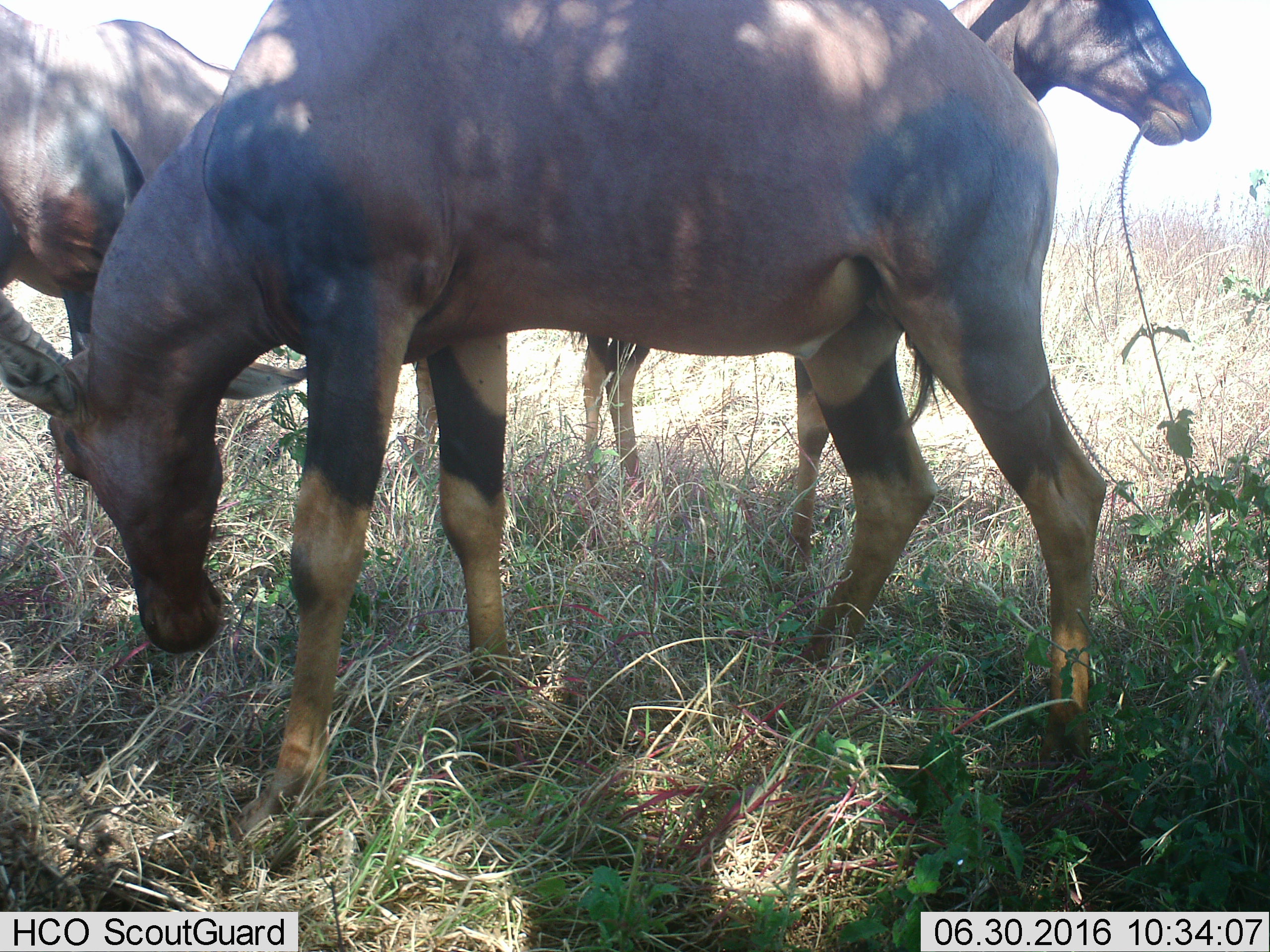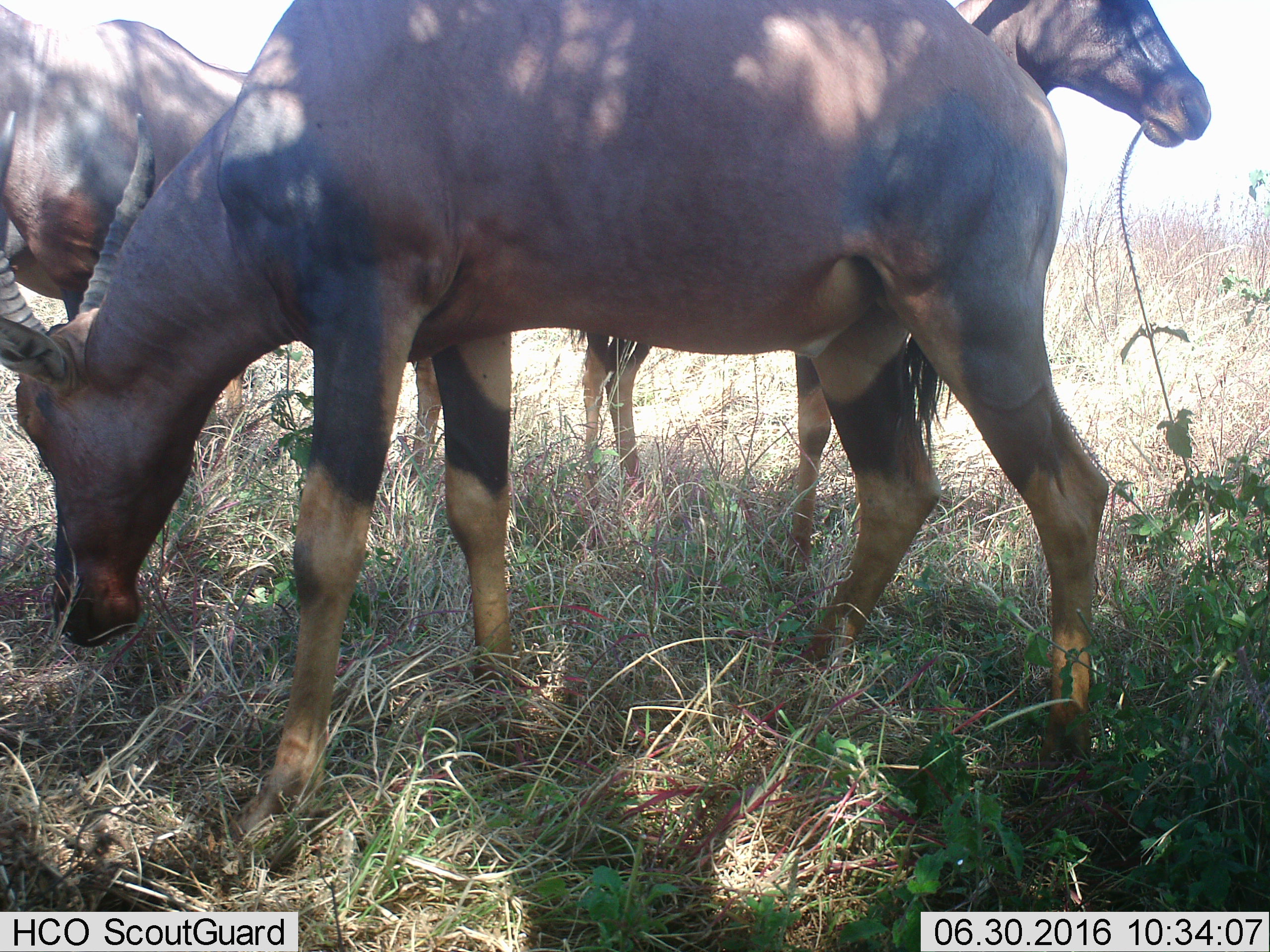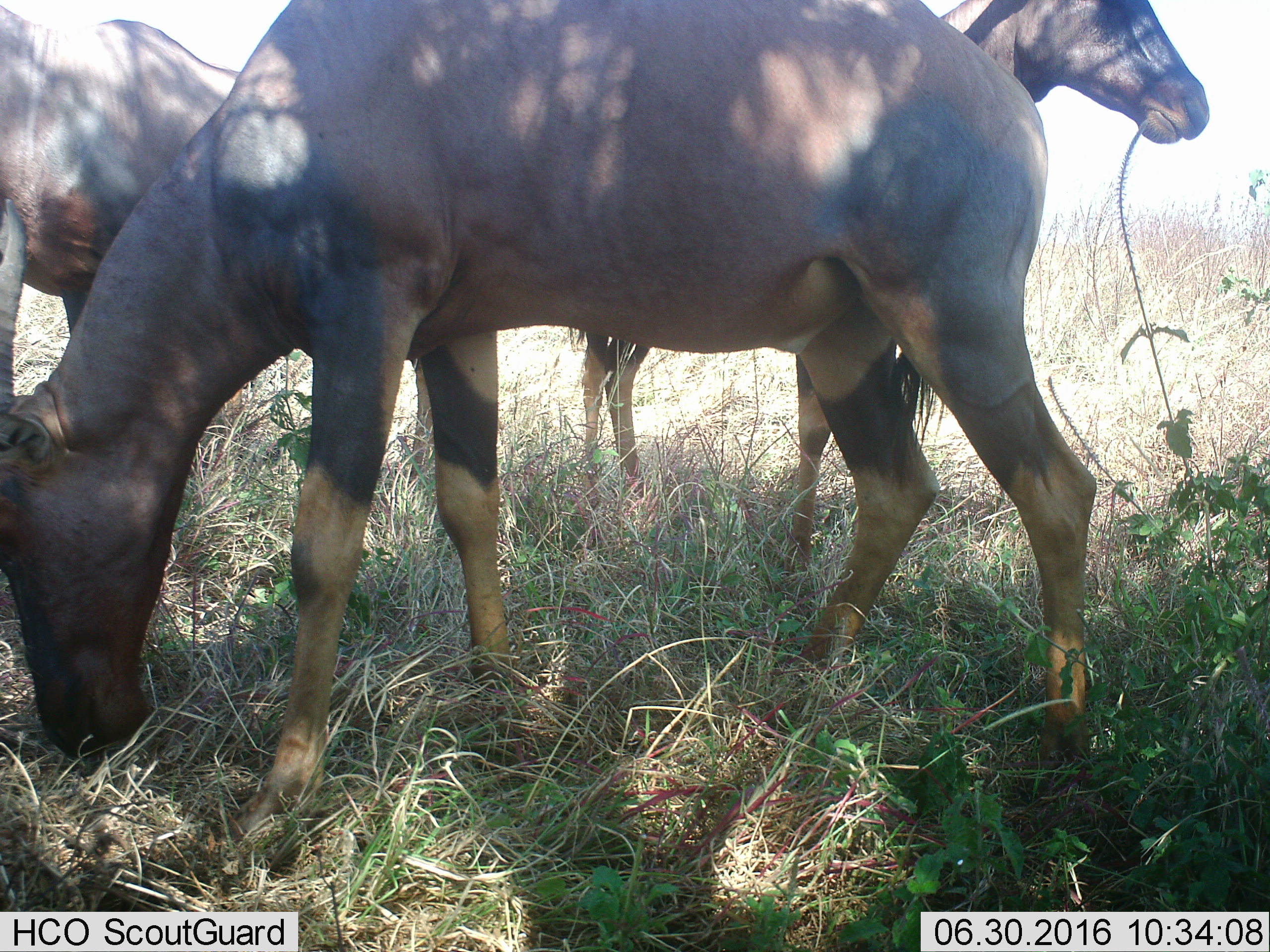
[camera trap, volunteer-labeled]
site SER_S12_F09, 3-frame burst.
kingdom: Animalia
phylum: Chordata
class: Mammalia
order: Artiodactyla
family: Bovidae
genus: Damaliscus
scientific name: Damaliscus lunatus jimela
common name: topi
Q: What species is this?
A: Topi (Damaliscus lunatus jimela).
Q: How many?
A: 3.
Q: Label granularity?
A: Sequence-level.